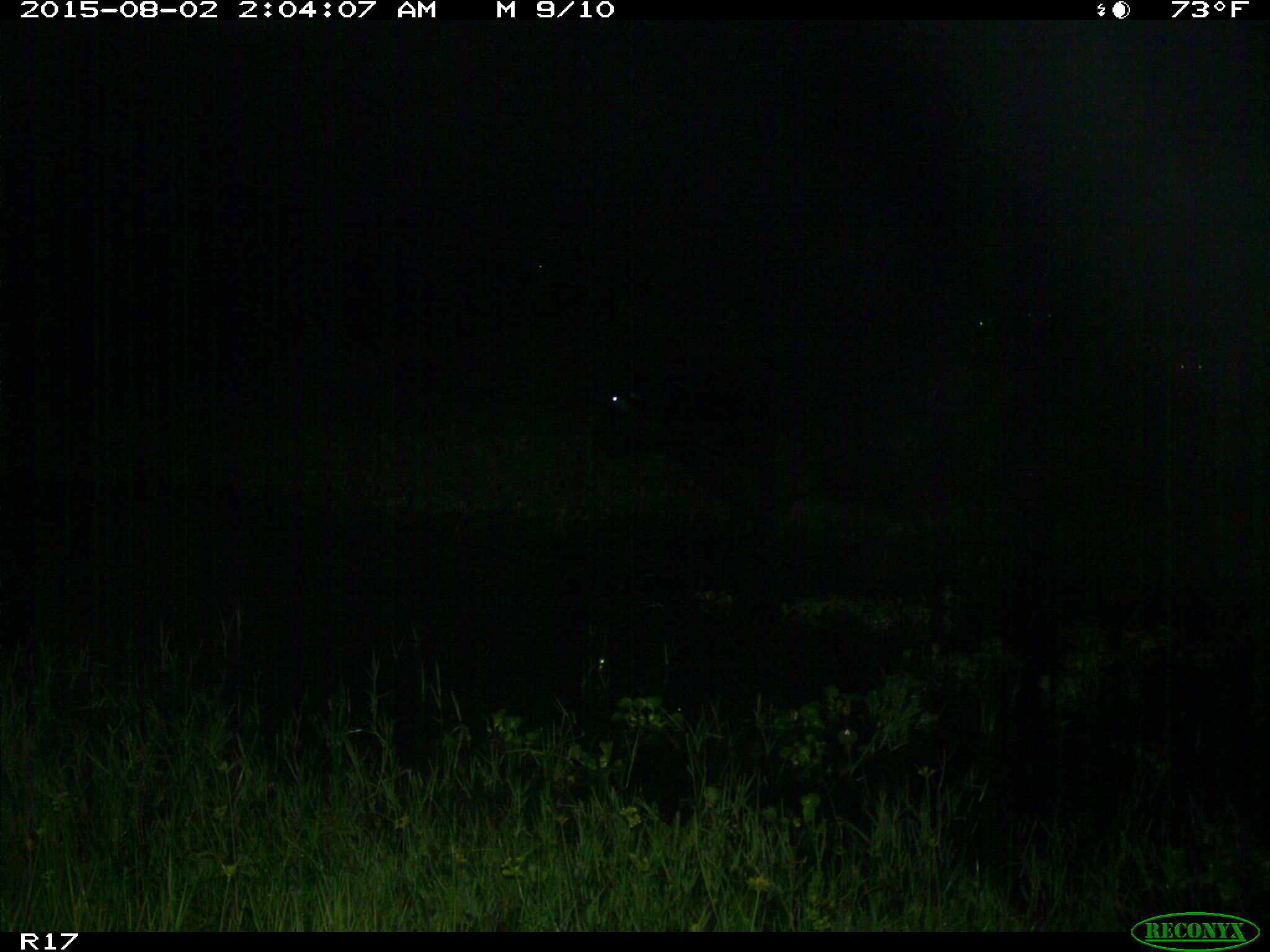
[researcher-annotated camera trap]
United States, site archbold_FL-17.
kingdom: Animalia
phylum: Chordata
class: Mammalia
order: Artiodactyla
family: Bovidae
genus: Bos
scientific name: Bos taurus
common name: domestic cow